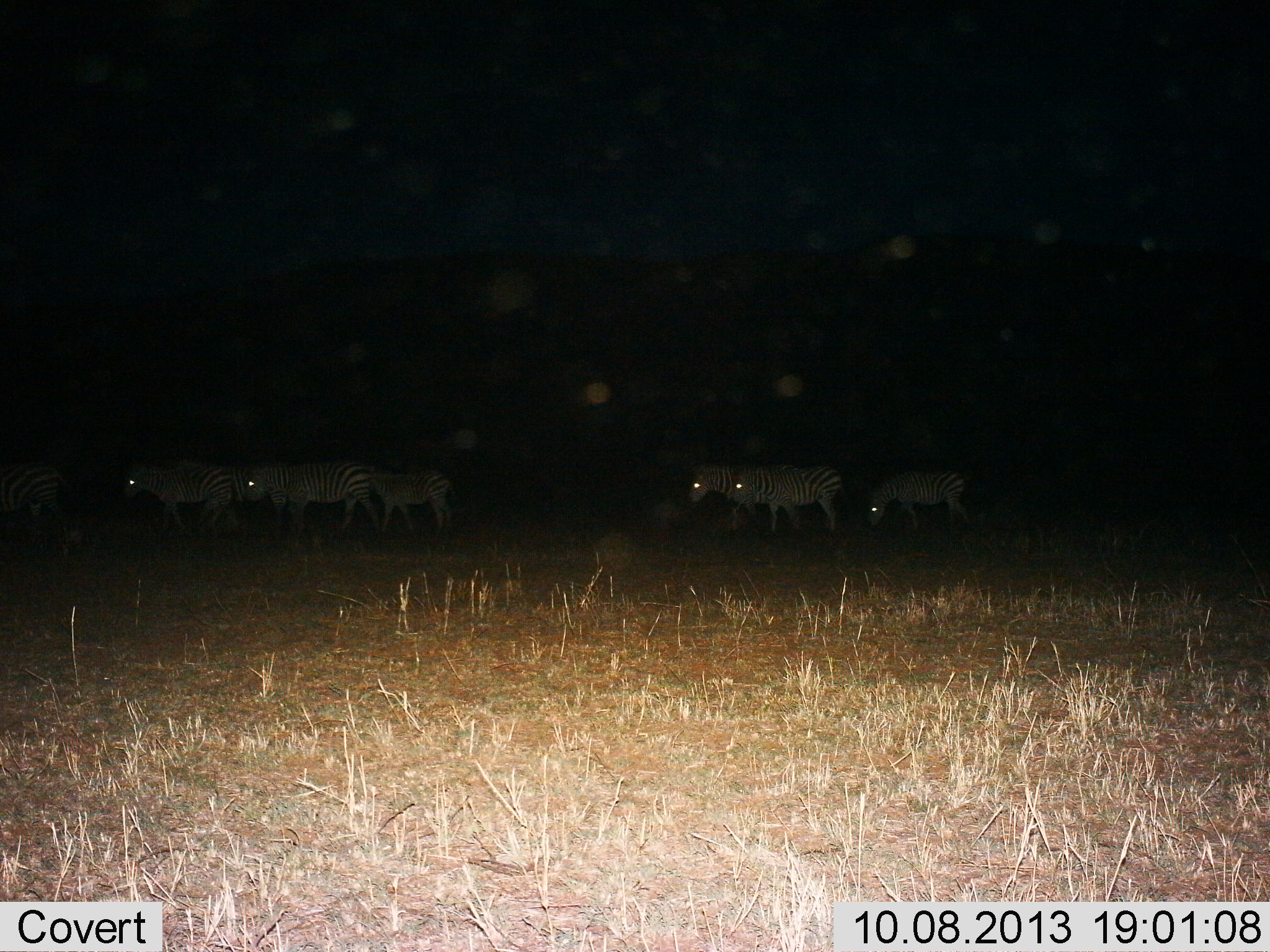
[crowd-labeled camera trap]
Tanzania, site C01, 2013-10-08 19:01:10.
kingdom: Animalia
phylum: Chordata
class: Mammalia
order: Perissodactyla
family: Equidae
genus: Equus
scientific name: Equus quagga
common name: plains zebra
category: zebra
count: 7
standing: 10%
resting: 0%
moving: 100%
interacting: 0%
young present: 20%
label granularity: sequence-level